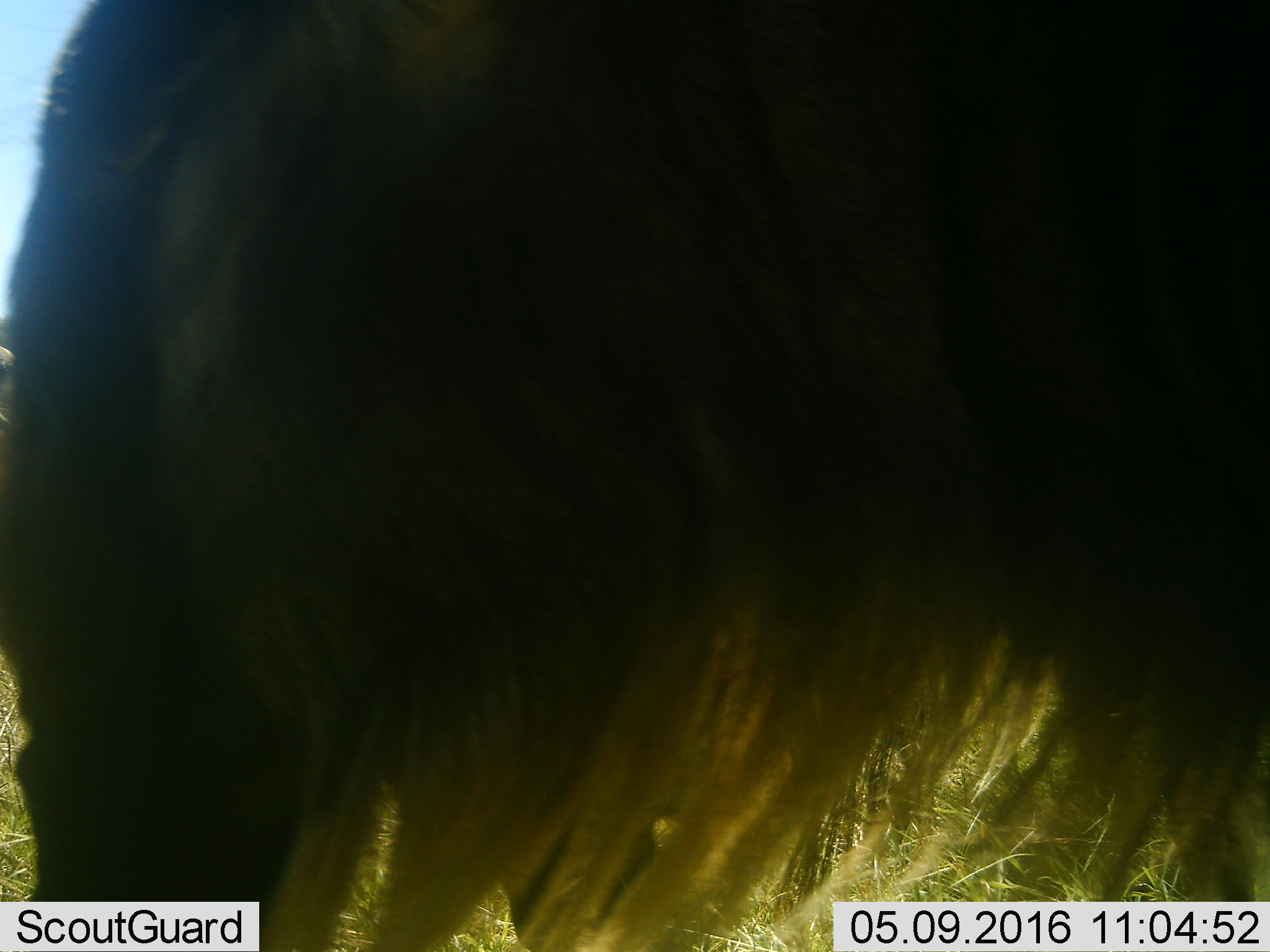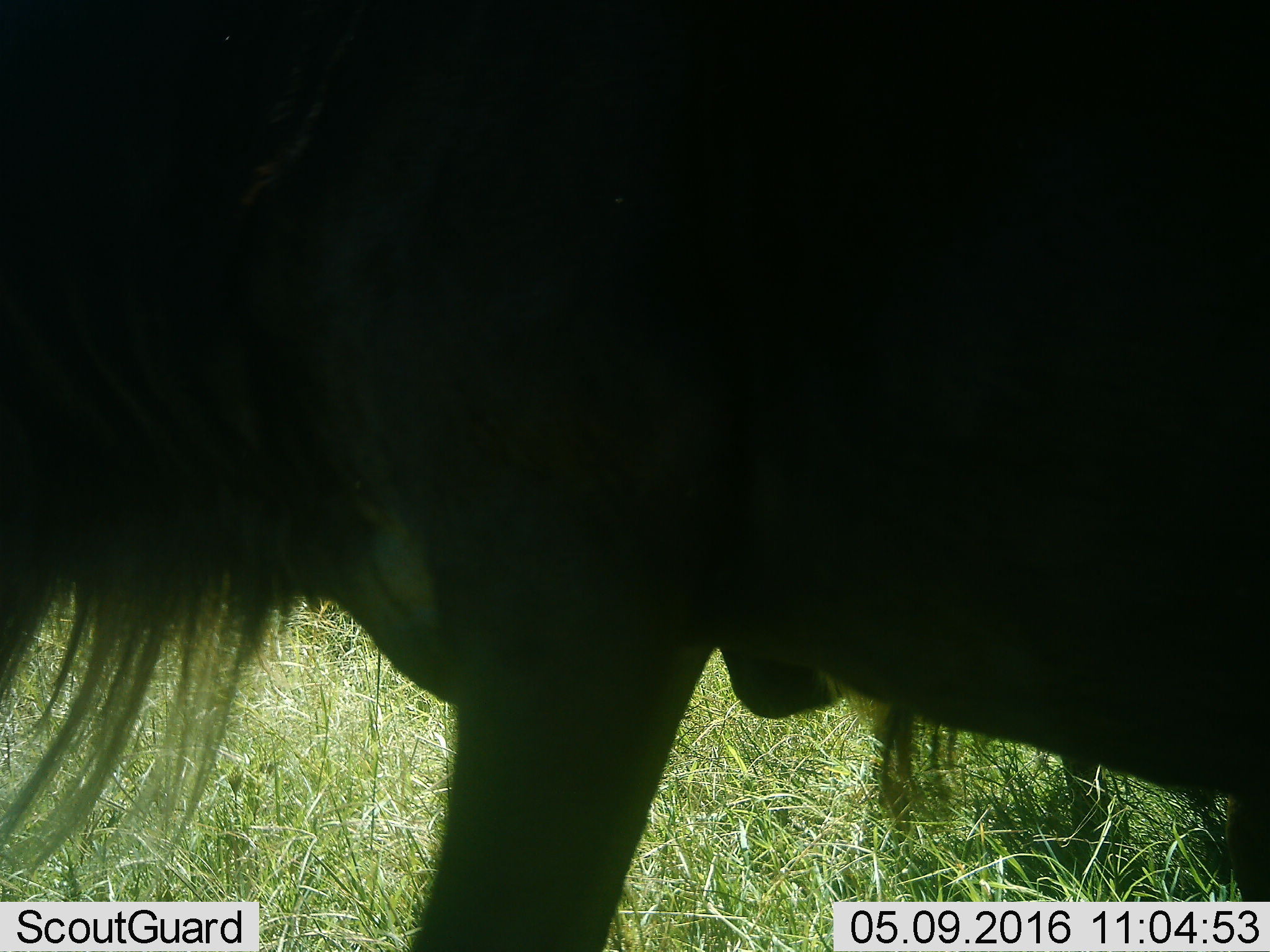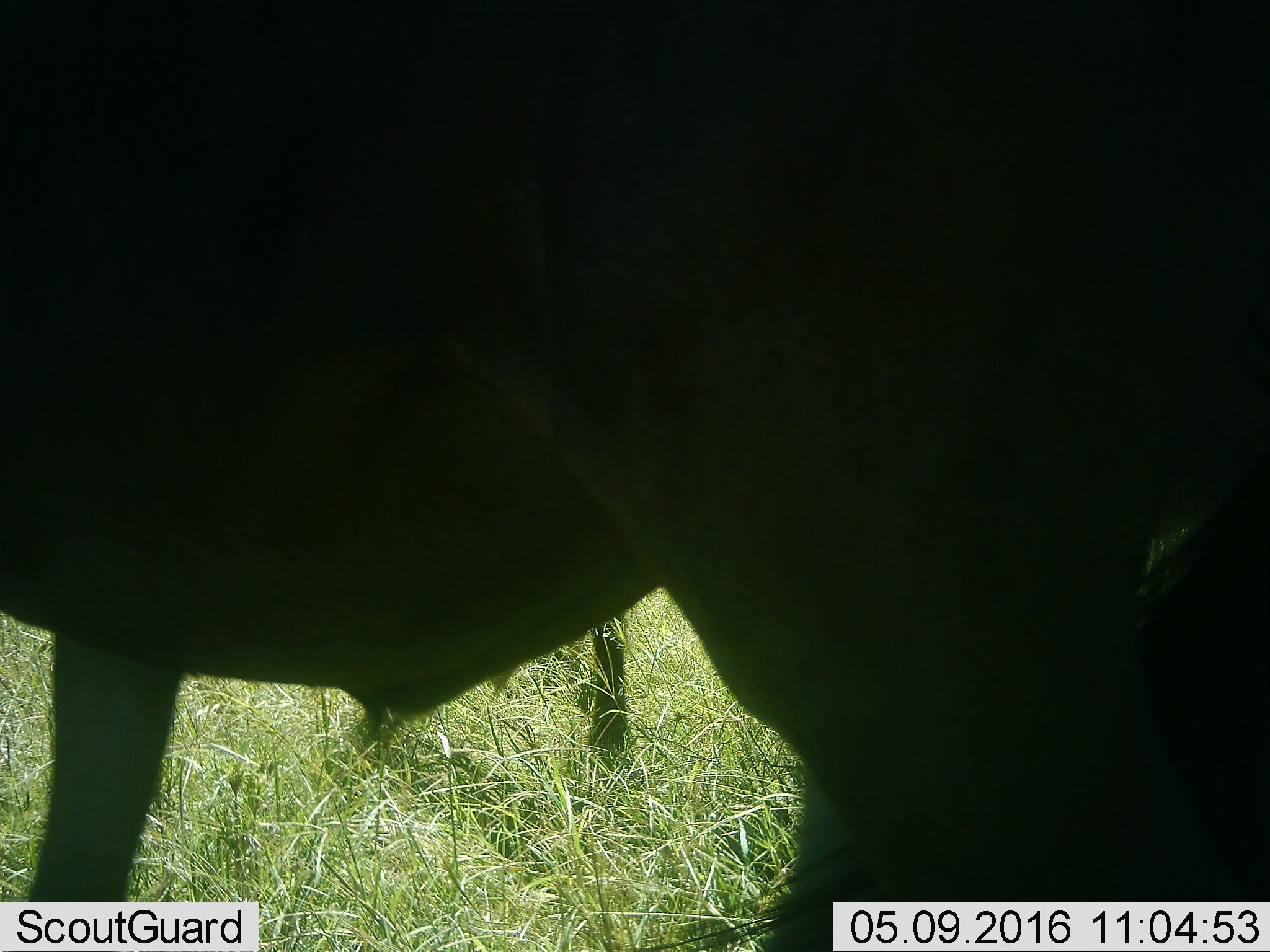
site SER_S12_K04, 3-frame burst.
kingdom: Animalia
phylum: Chordata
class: Mammalia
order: Artiodactyla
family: Bovidae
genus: Connochaetes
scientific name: Connochaetes taurinus taurinus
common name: blue wildebeest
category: wildebeestblue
Wildebeestblue (blue wildebeest) (Connochaetes taurinus taurinus), count 2. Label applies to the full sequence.